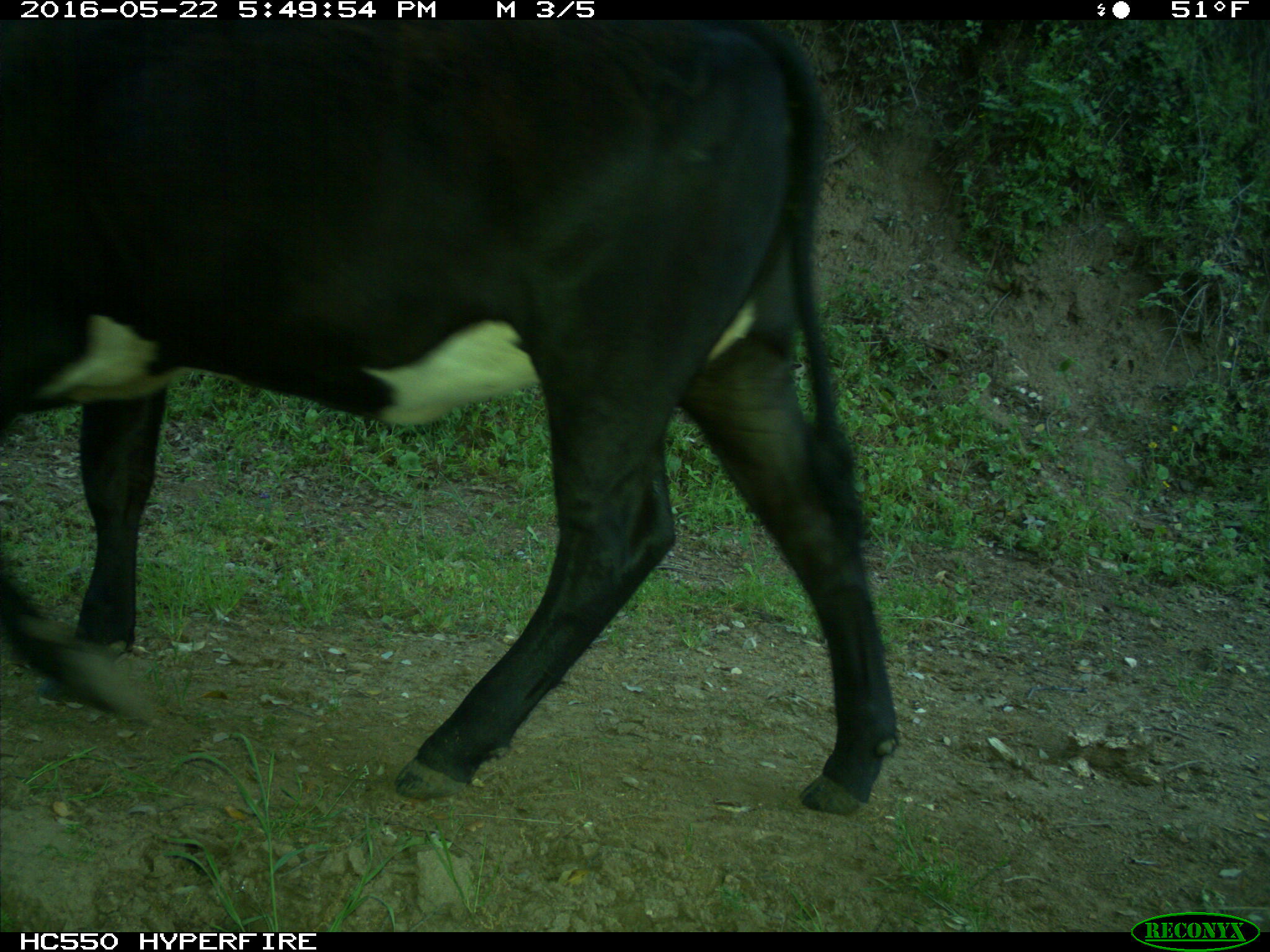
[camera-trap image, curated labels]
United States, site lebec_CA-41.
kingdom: Animalia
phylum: Chordata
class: Mammalia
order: Artiodactyla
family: Bovidae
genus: Bos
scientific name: Bos taurus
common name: domestic cow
Bos taurus (domestic cow).